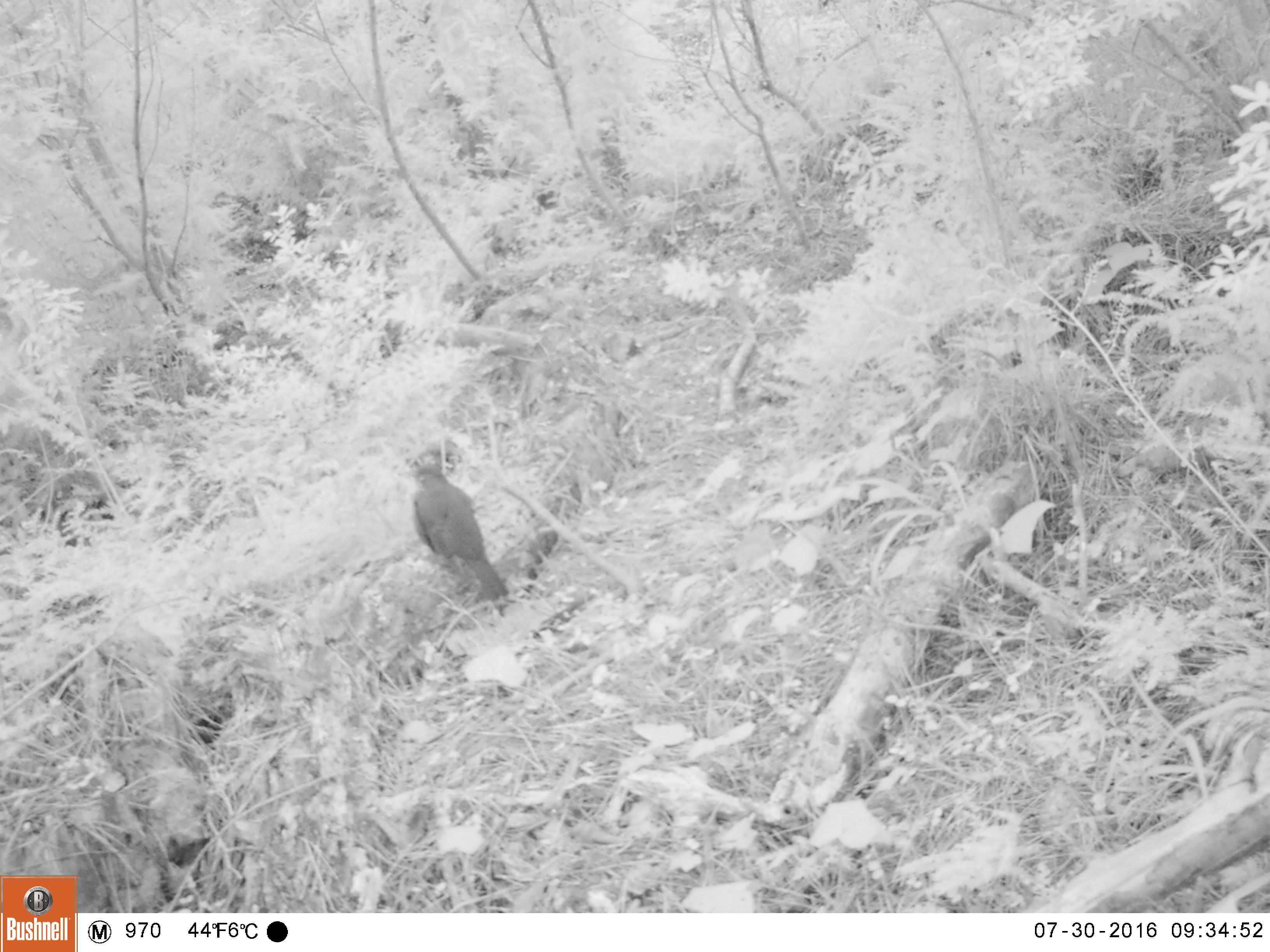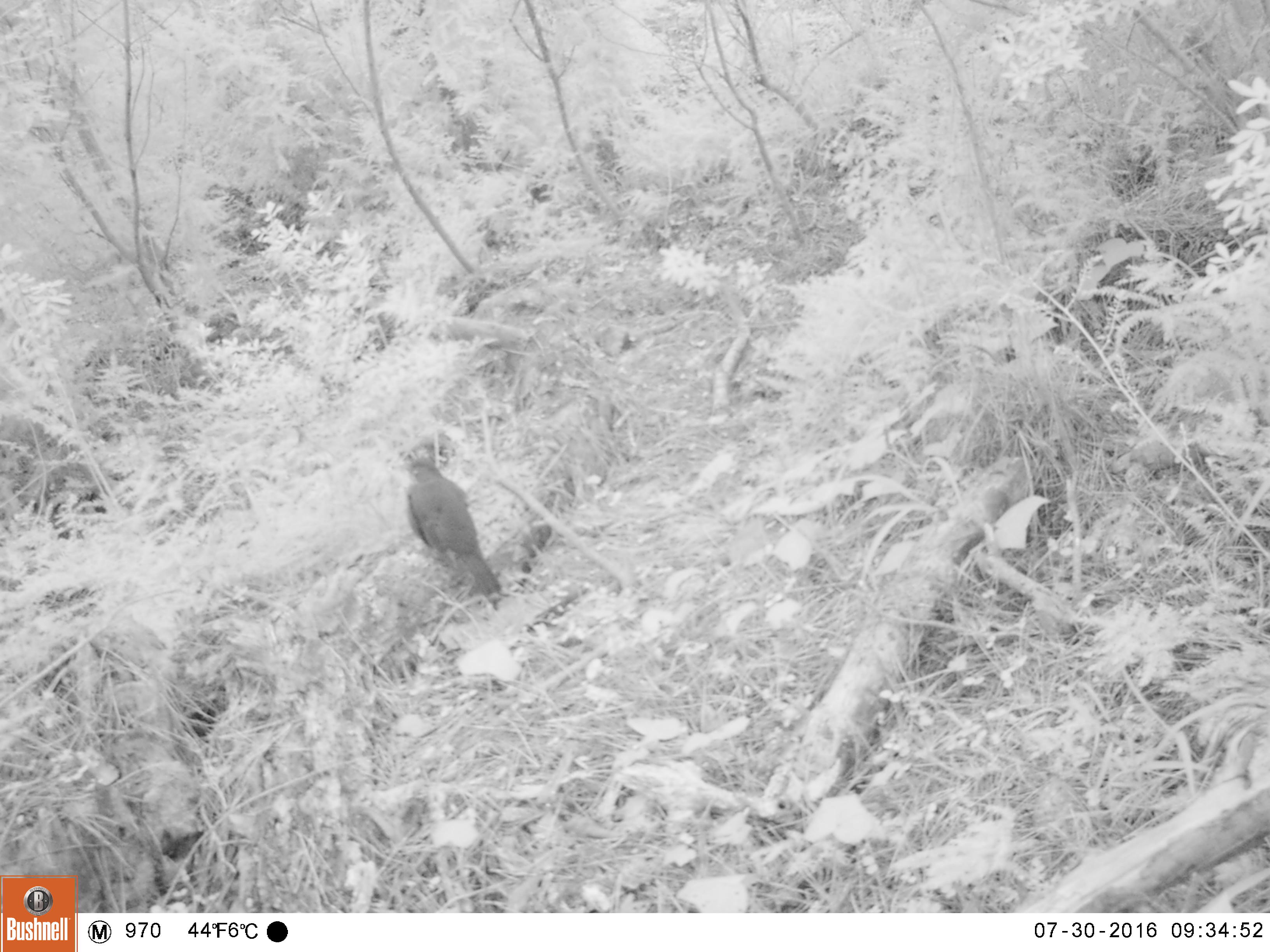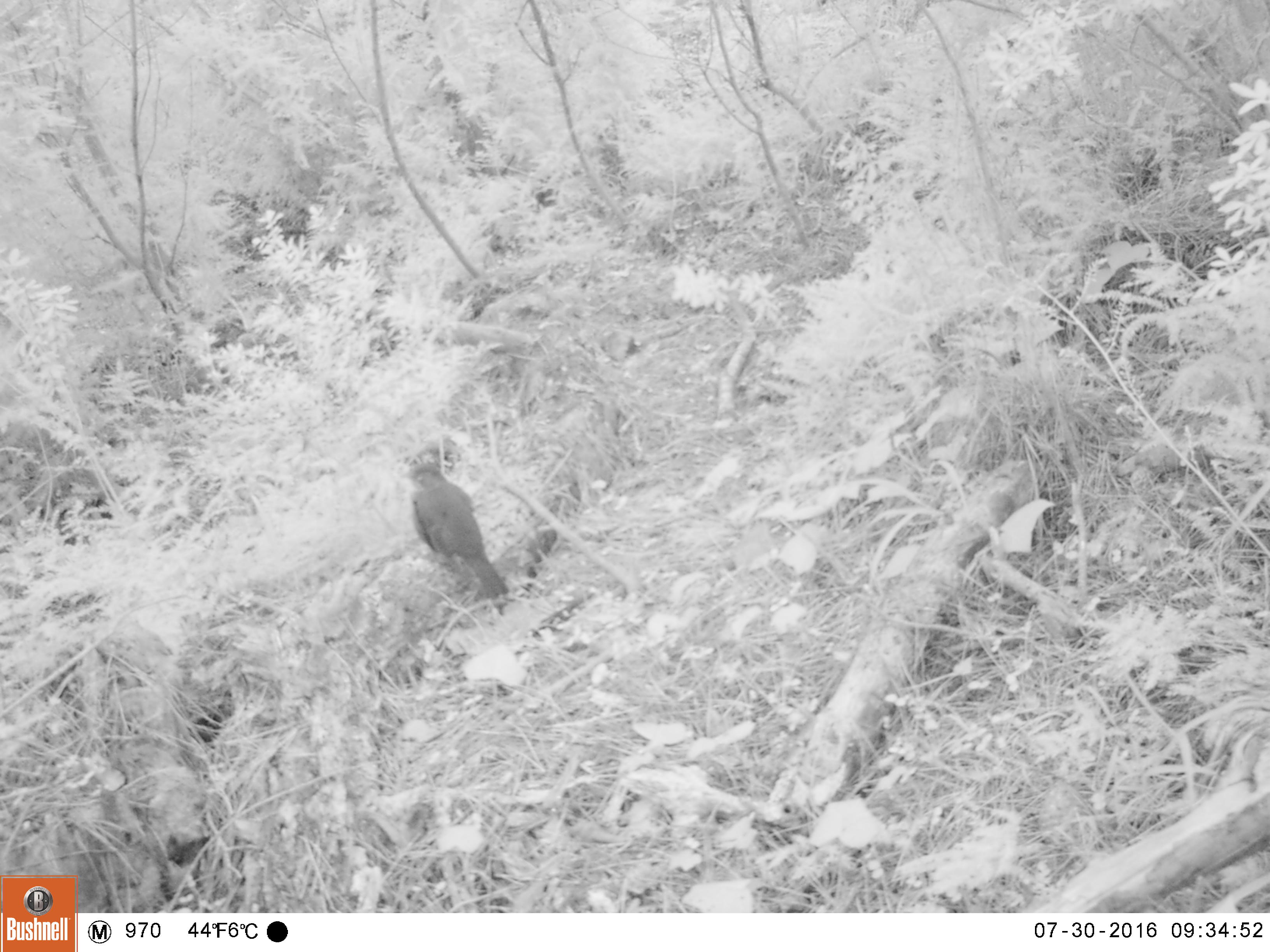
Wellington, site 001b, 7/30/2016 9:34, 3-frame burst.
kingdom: Animalia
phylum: Chordata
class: Aves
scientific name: Aves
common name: bird